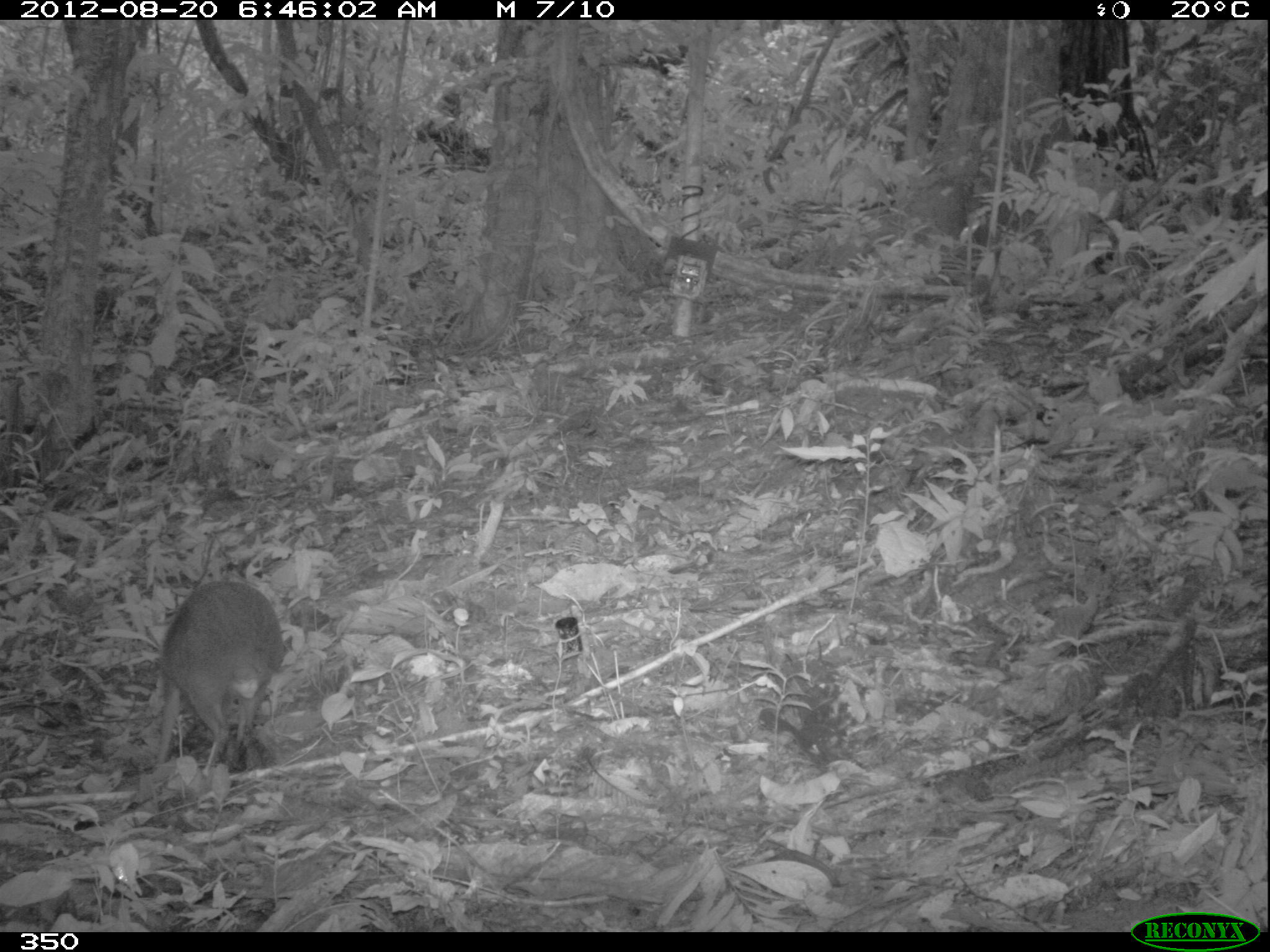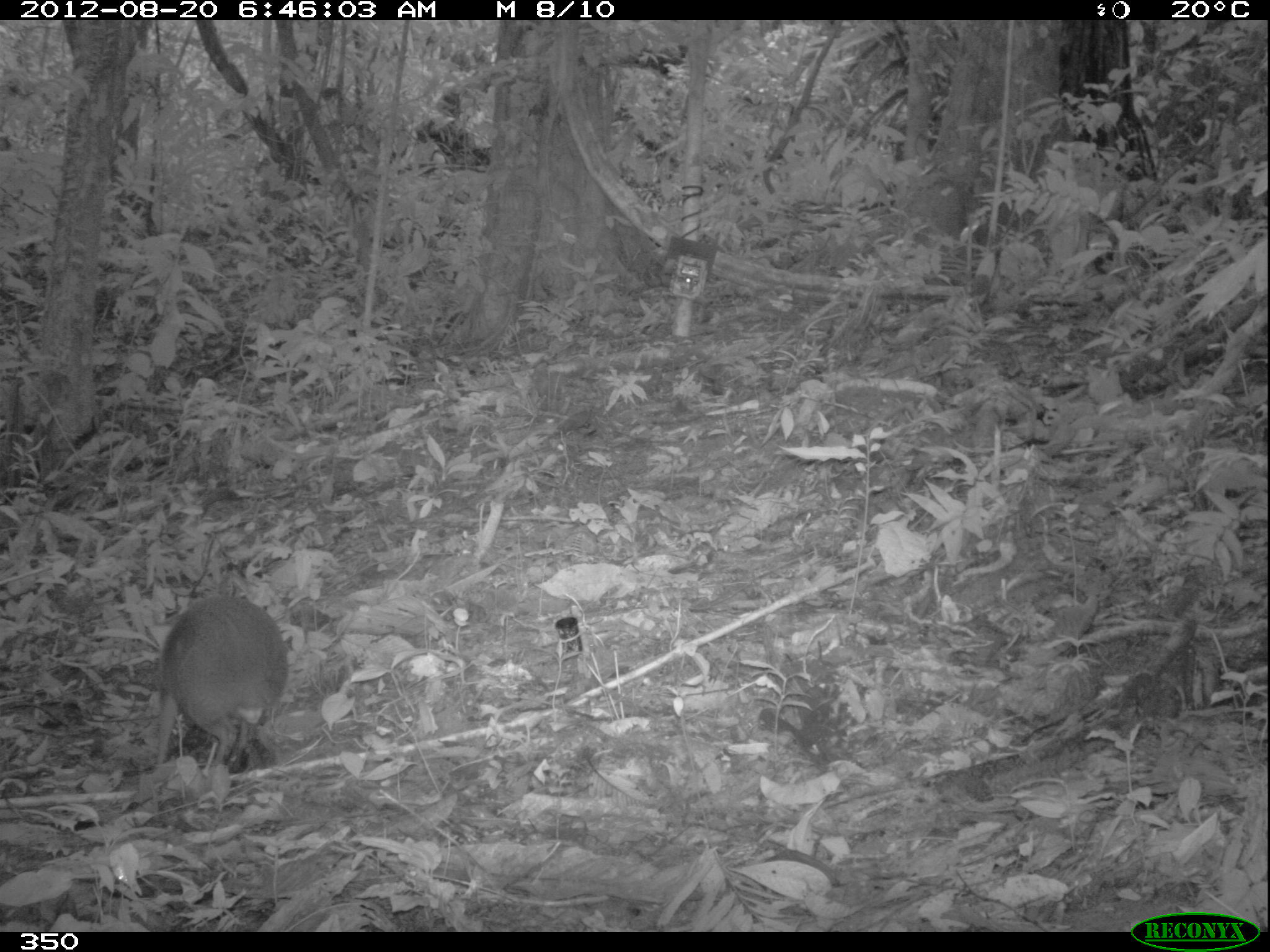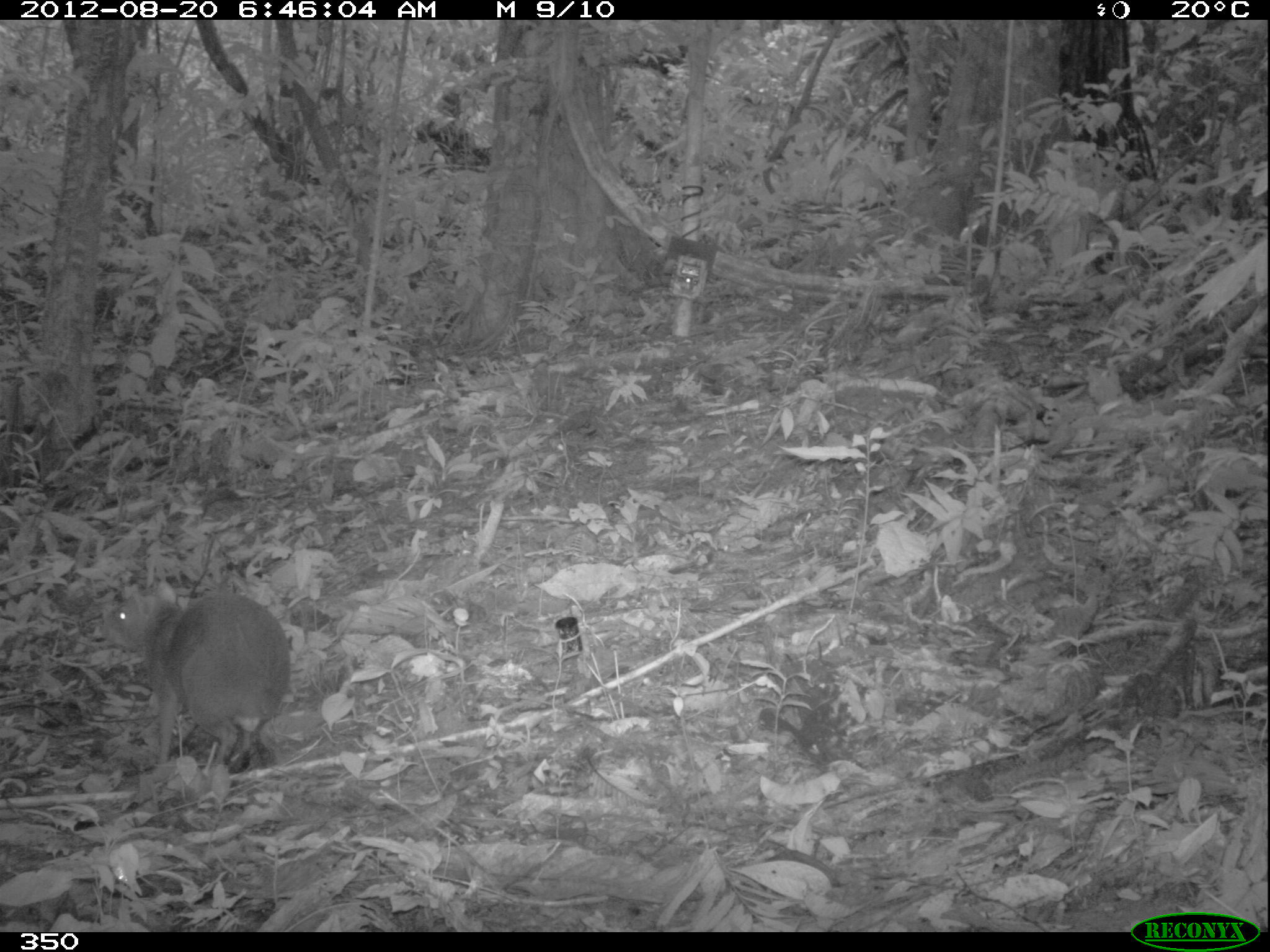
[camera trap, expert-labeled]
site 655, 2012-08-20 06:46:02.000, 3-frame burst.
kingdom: Animalia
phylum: Chordata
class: Mammalia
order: Rodentia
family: Dasyproctidae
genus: Dasyprocta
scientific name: Dasyprocta punctata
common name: central american agouti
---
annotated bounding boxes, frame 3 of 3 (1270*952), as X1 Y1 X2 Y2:
dasyprocta punctata: 92 581 290 772